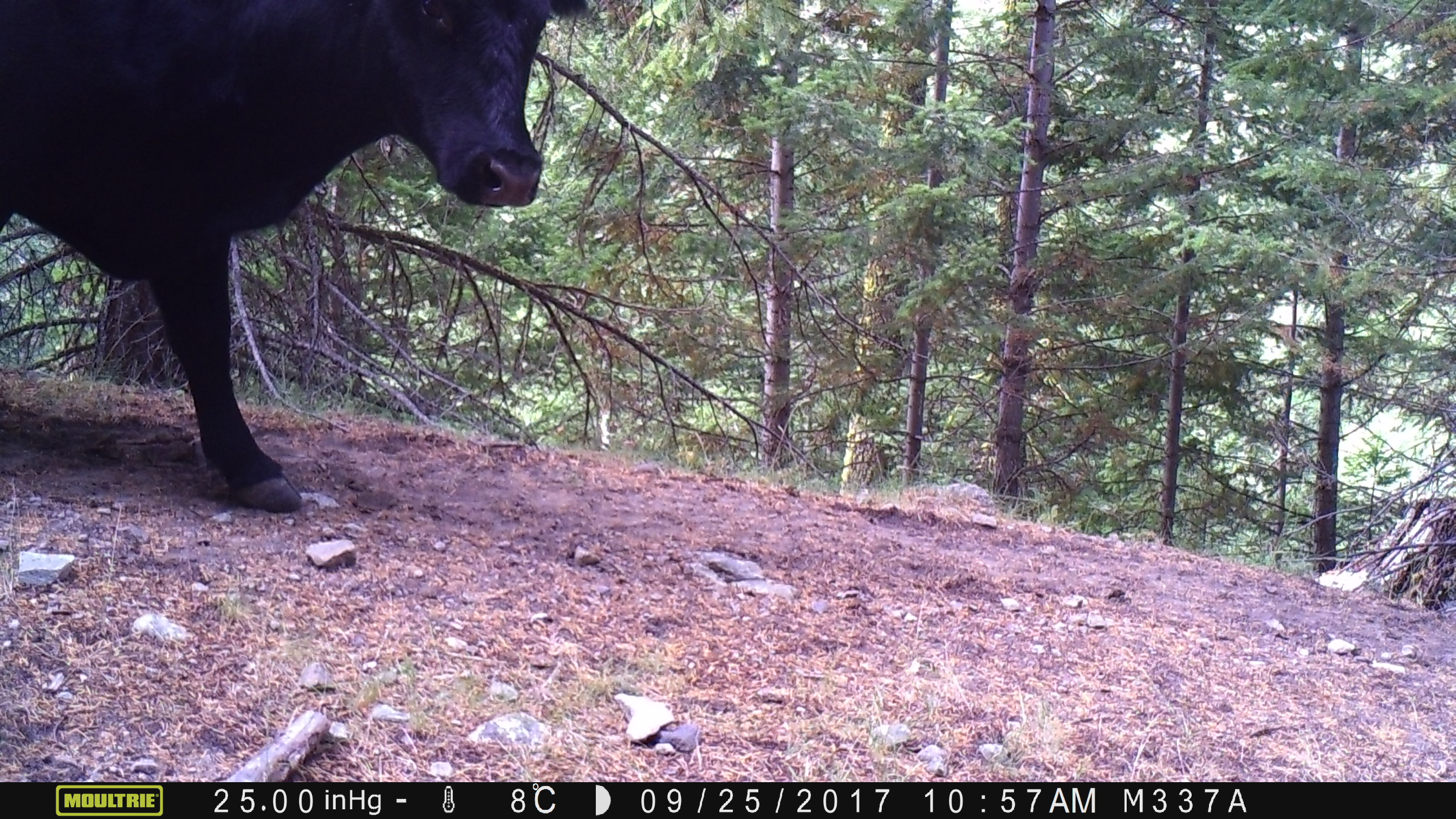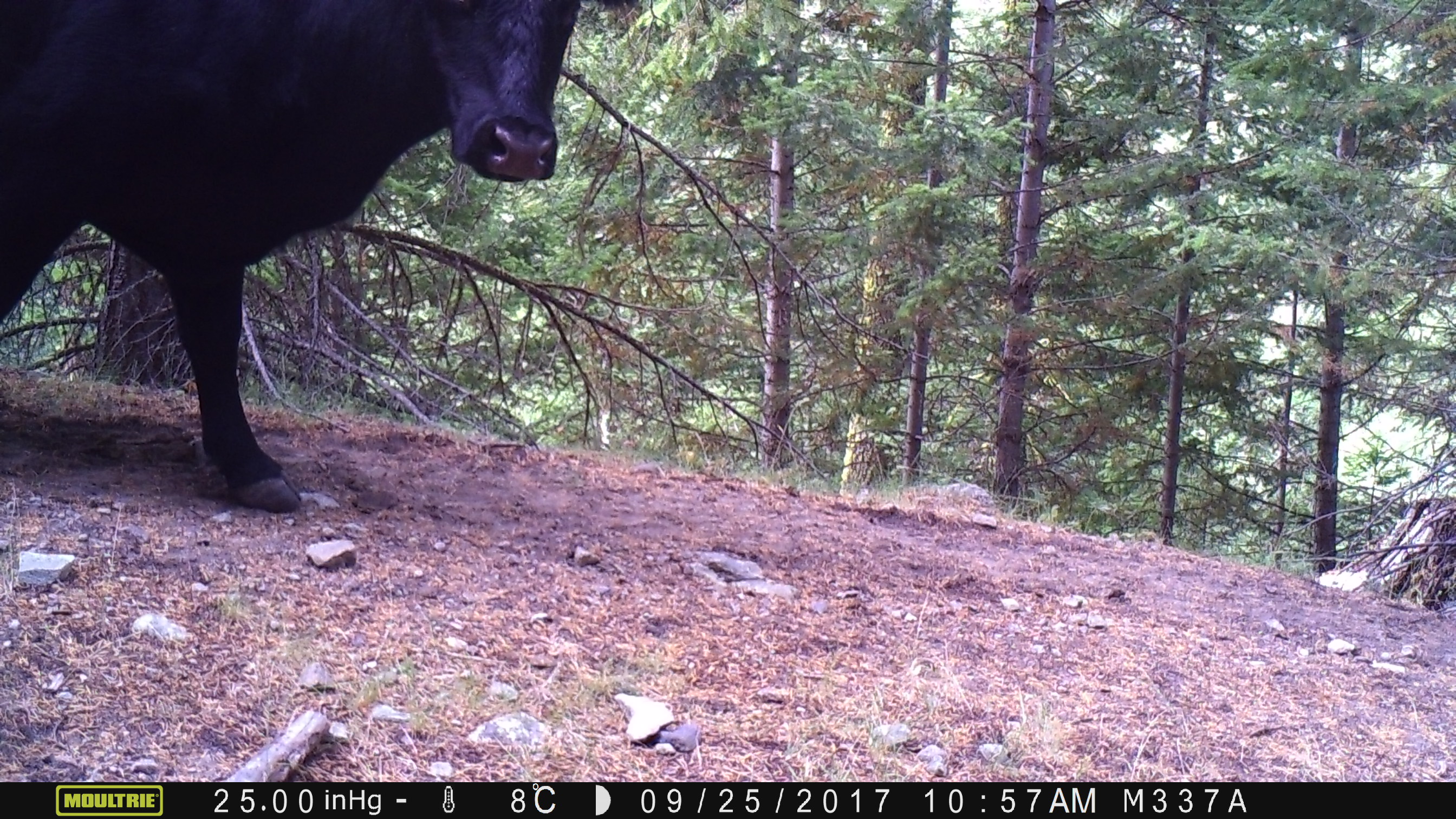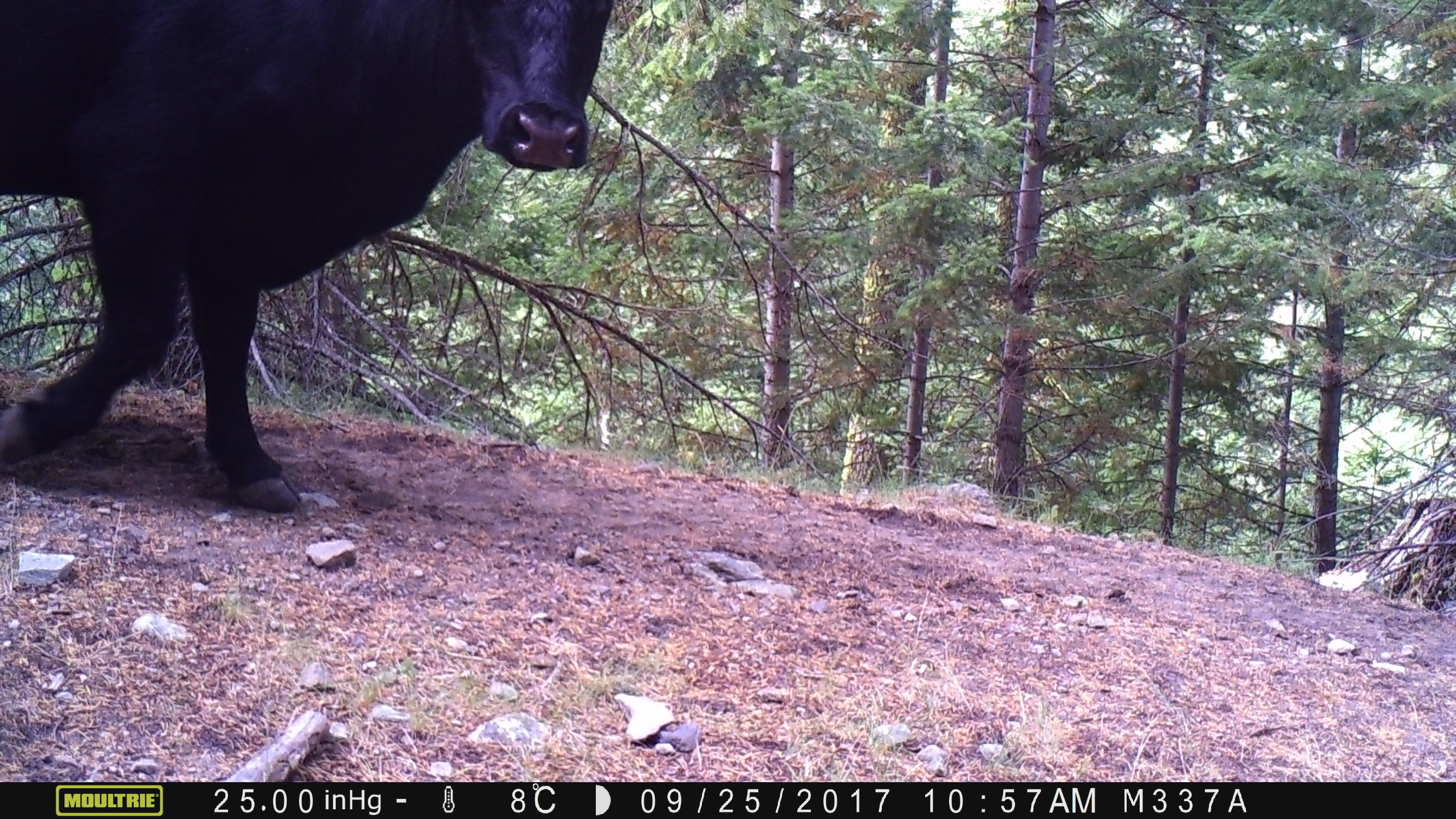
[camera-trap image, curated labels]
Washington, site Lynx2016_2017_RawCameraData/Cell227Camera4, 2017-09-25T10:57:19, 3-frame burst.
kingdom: Animalia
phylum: Chordata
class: Mammalia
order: Artiodactyla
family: Bovidae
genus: Bos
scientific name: Bos taurus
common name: domestic cattle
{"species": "domestic cattle (Bos taurus)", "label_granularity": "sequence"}